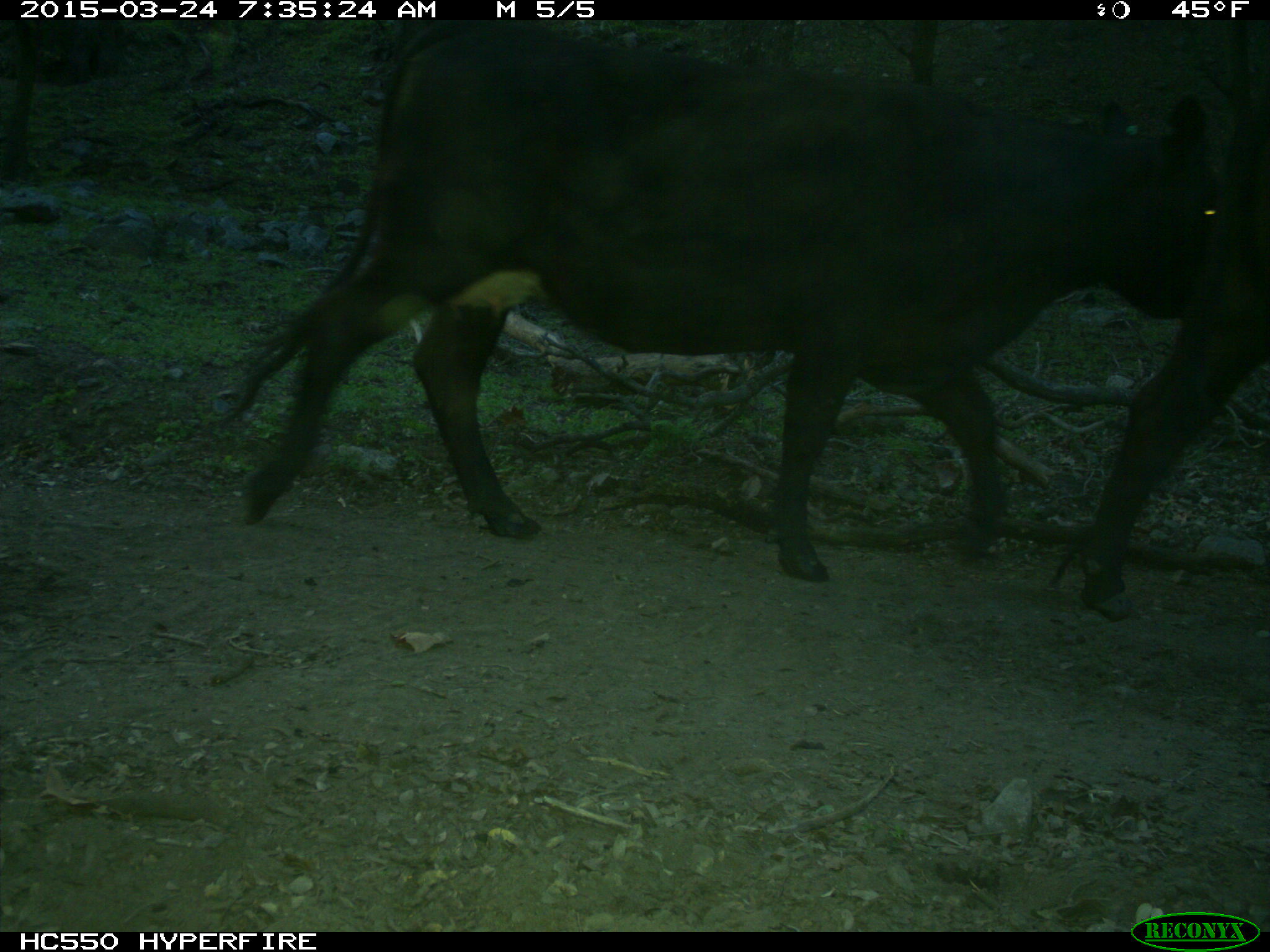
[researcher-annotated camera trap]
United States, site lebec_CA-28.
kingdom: Animalia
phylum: Chordata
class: Mammalia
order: Artiodactyla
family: Bovidae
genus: Bos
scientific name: Bos taurus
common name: domestic cow